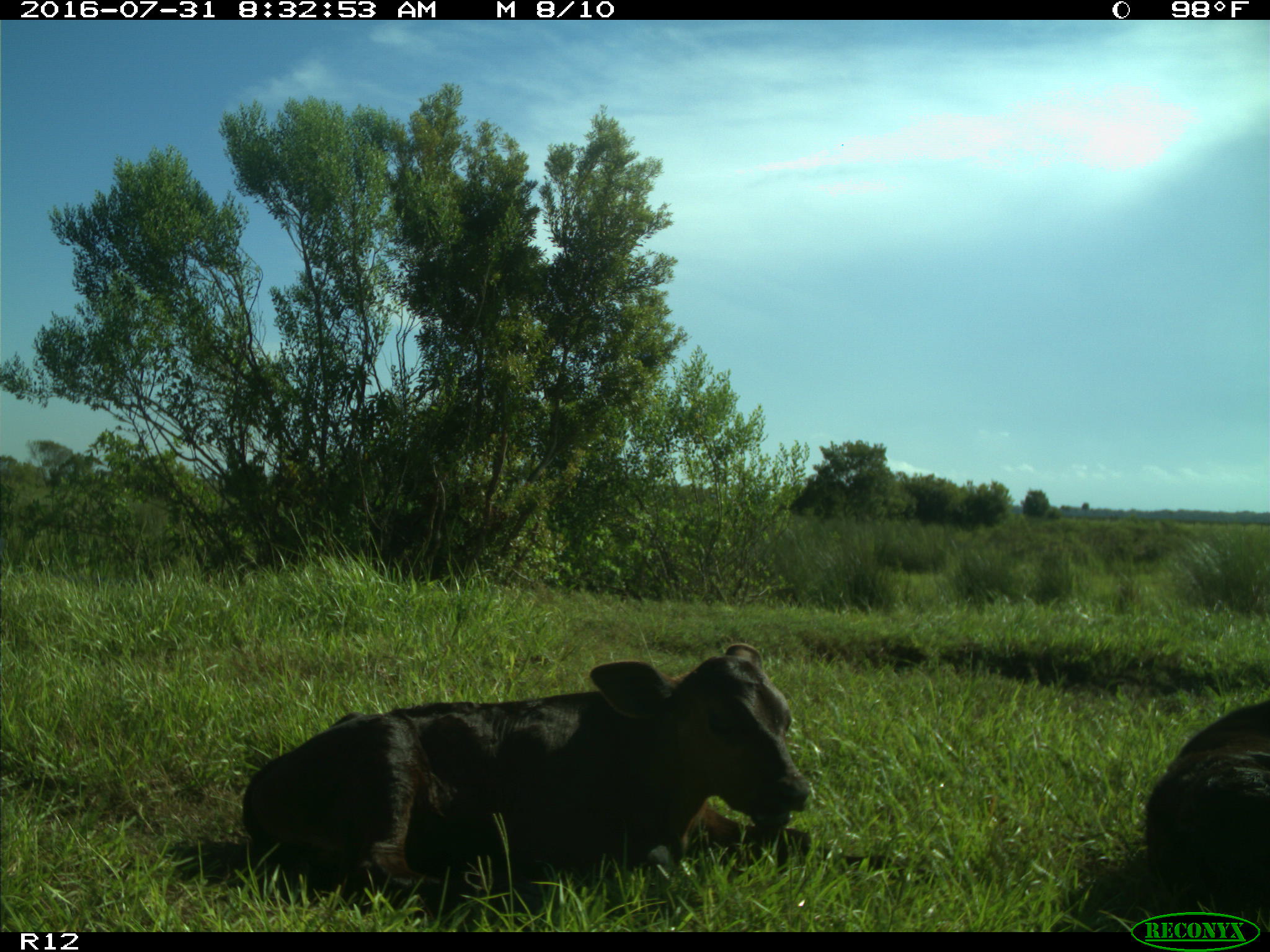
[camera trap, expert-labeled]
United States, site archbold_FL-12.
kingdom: Animalia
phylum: Chordata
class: Mammalia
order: Artiodactyla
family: Bovidae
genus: Bos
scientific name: Bos taurus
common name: domestic cow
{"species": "Bos taurus (domestic cow)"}